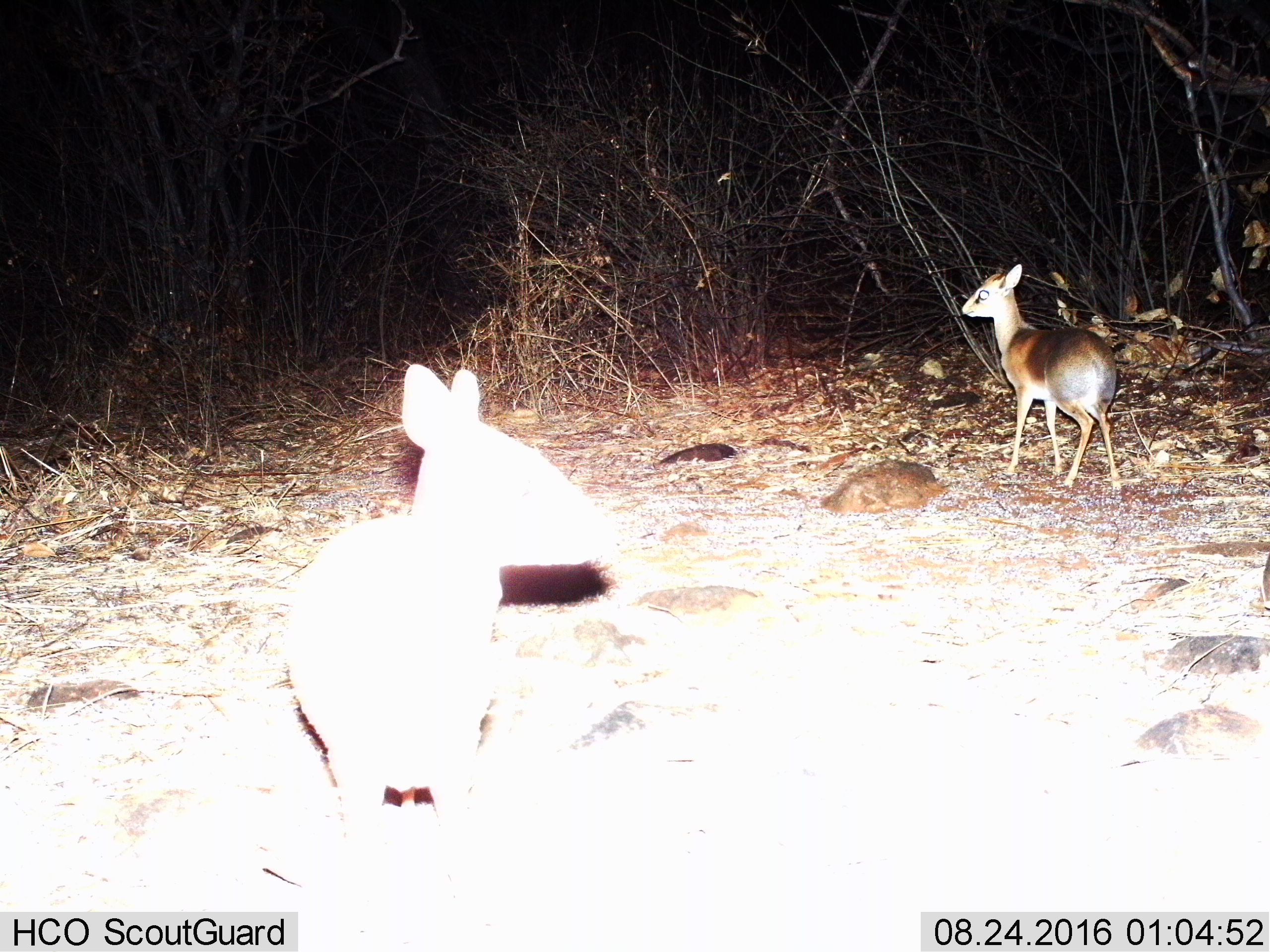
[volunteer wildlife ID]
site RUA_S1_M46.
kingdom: Animalia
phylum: Chordata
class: Mammalia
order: Artiodactyla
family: Bovidae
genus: Madoqua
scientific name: Madoqua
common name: dik-dik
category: dikdik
Dikdik (dik-dik) (Madoqua), count 2. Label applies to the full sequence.